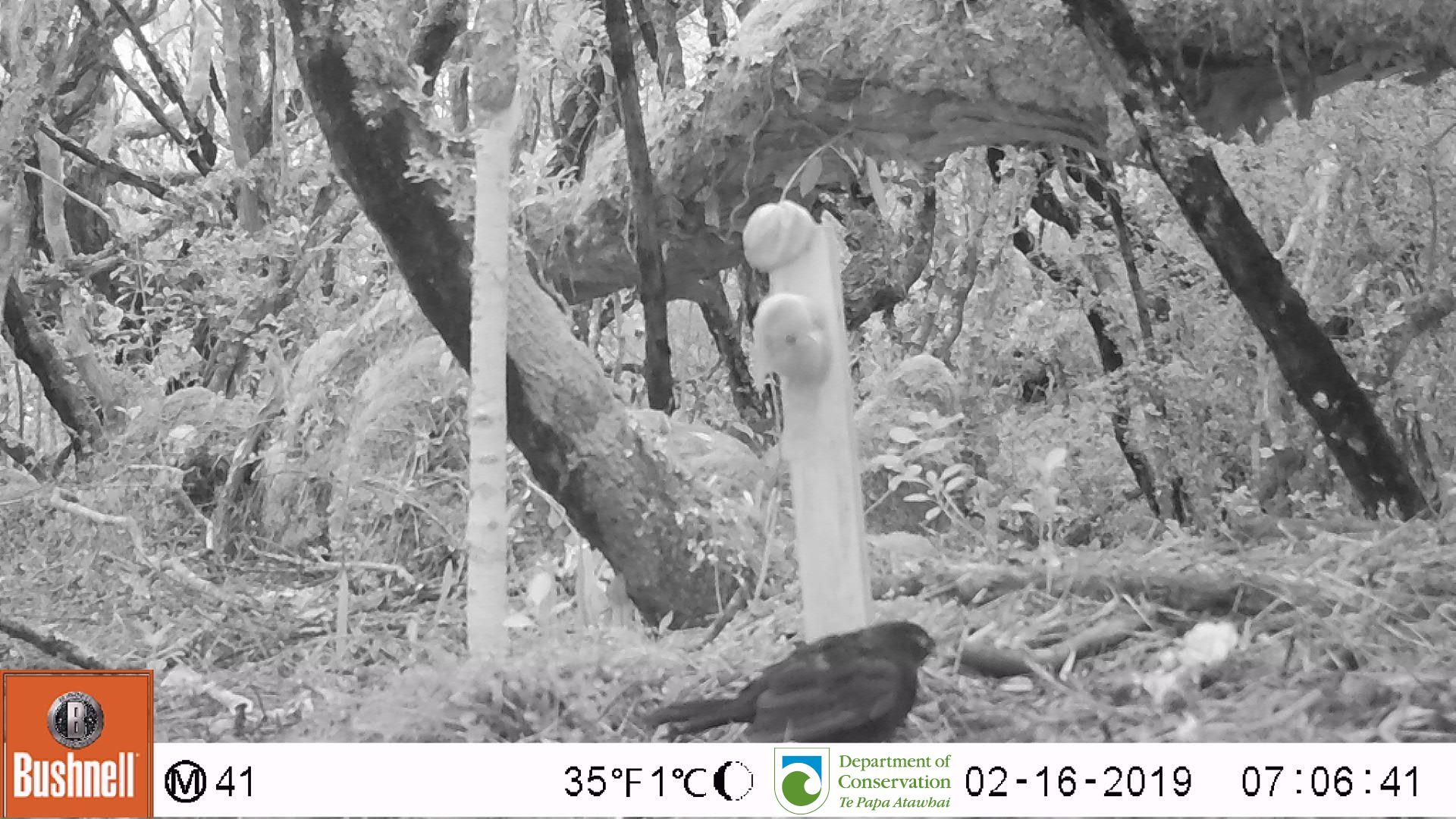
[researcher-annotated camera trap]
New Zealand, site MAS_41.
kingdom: Animalia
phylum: Chordata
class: Aves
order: Passeriformes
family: Turdidae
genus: Turdus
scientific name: Turdus merula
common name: eurasian blackbird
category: blackbird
Blackbird (eurasian blackbird) (Turdus merula).